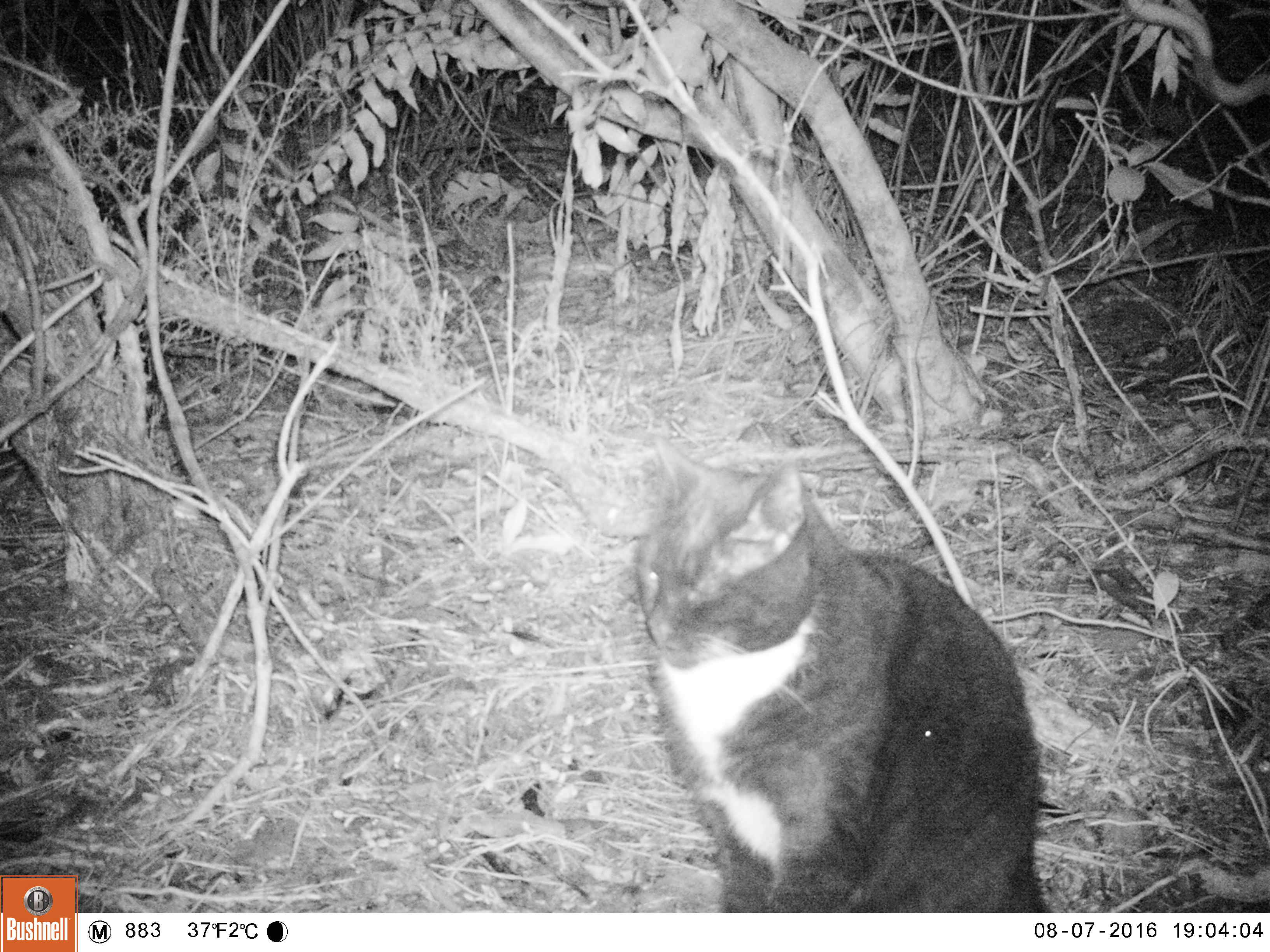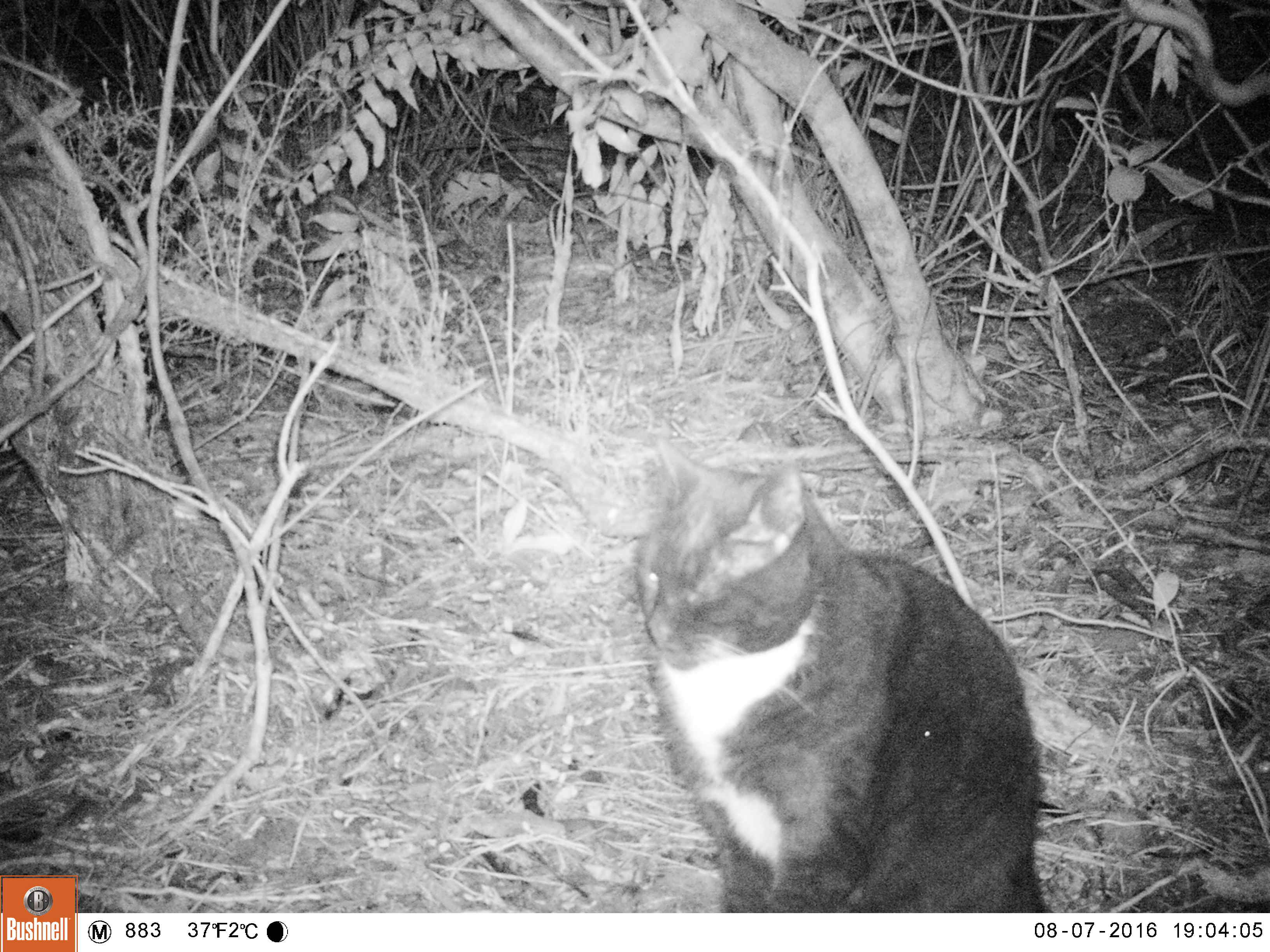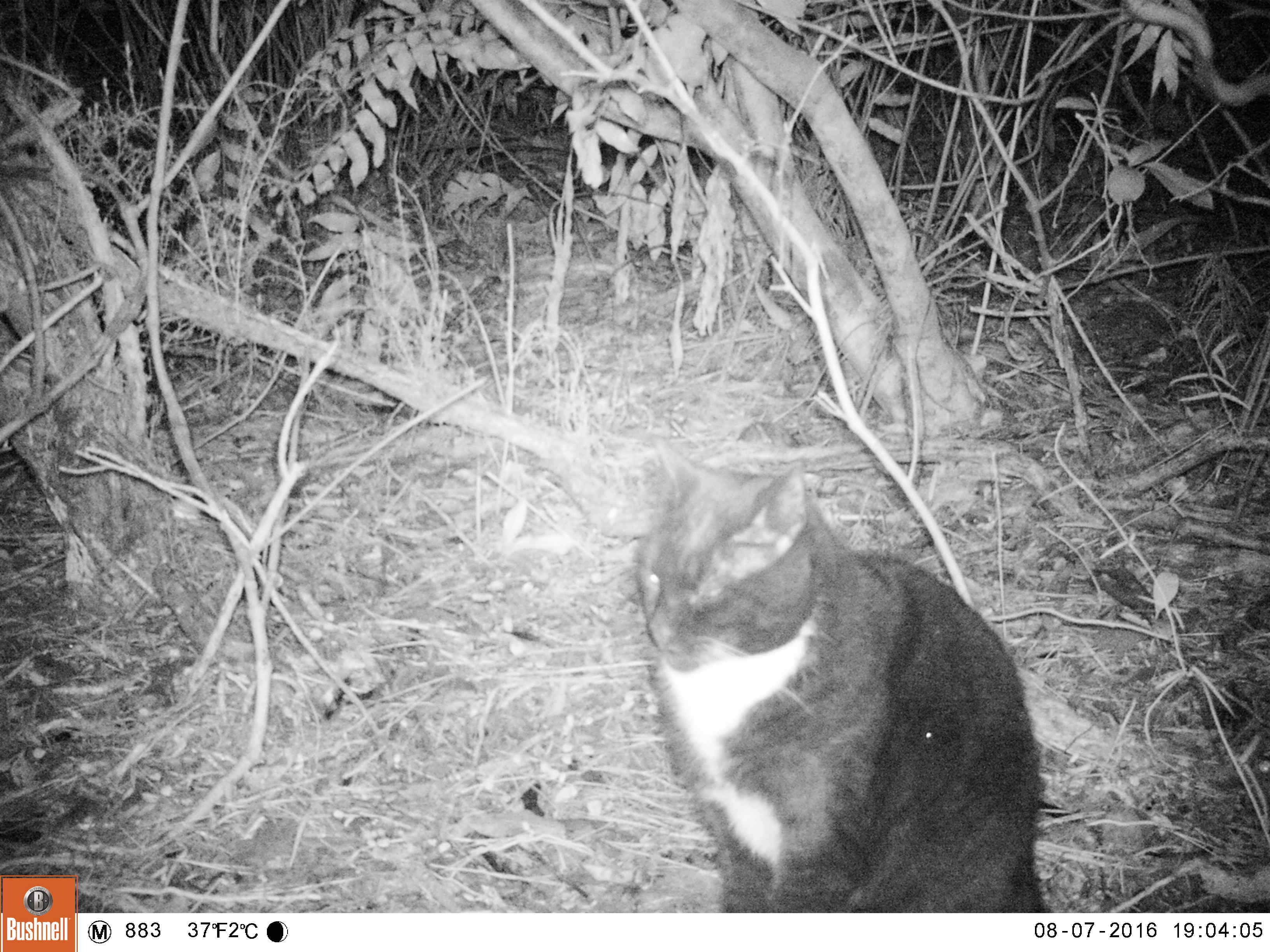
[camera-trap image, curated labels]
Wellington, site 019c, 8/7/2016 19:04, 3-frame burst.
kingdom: Animalia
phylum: Chordata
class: Mammalia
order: Carnivora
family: Felidae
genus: Felis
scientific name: Felis catus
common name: cat